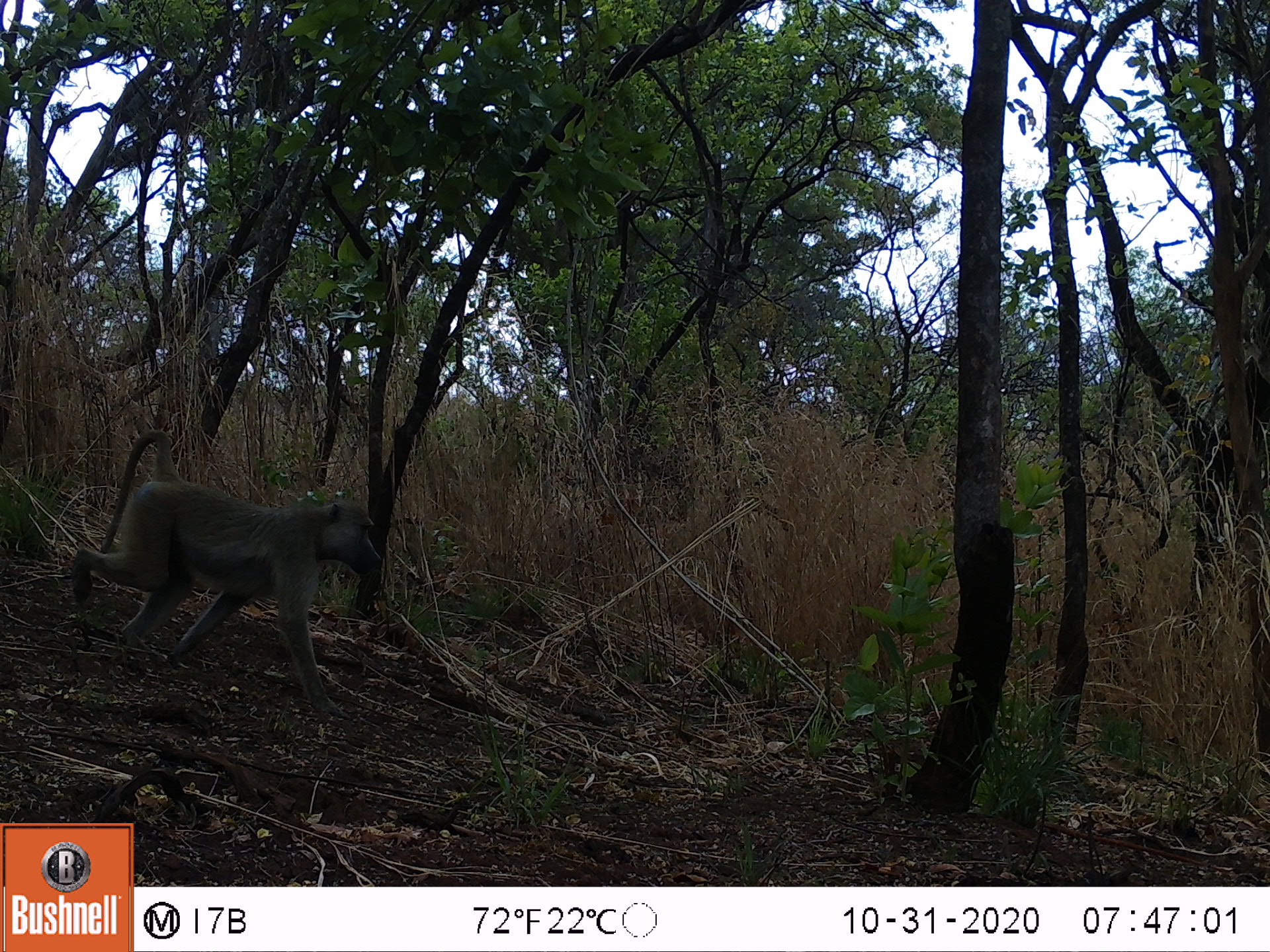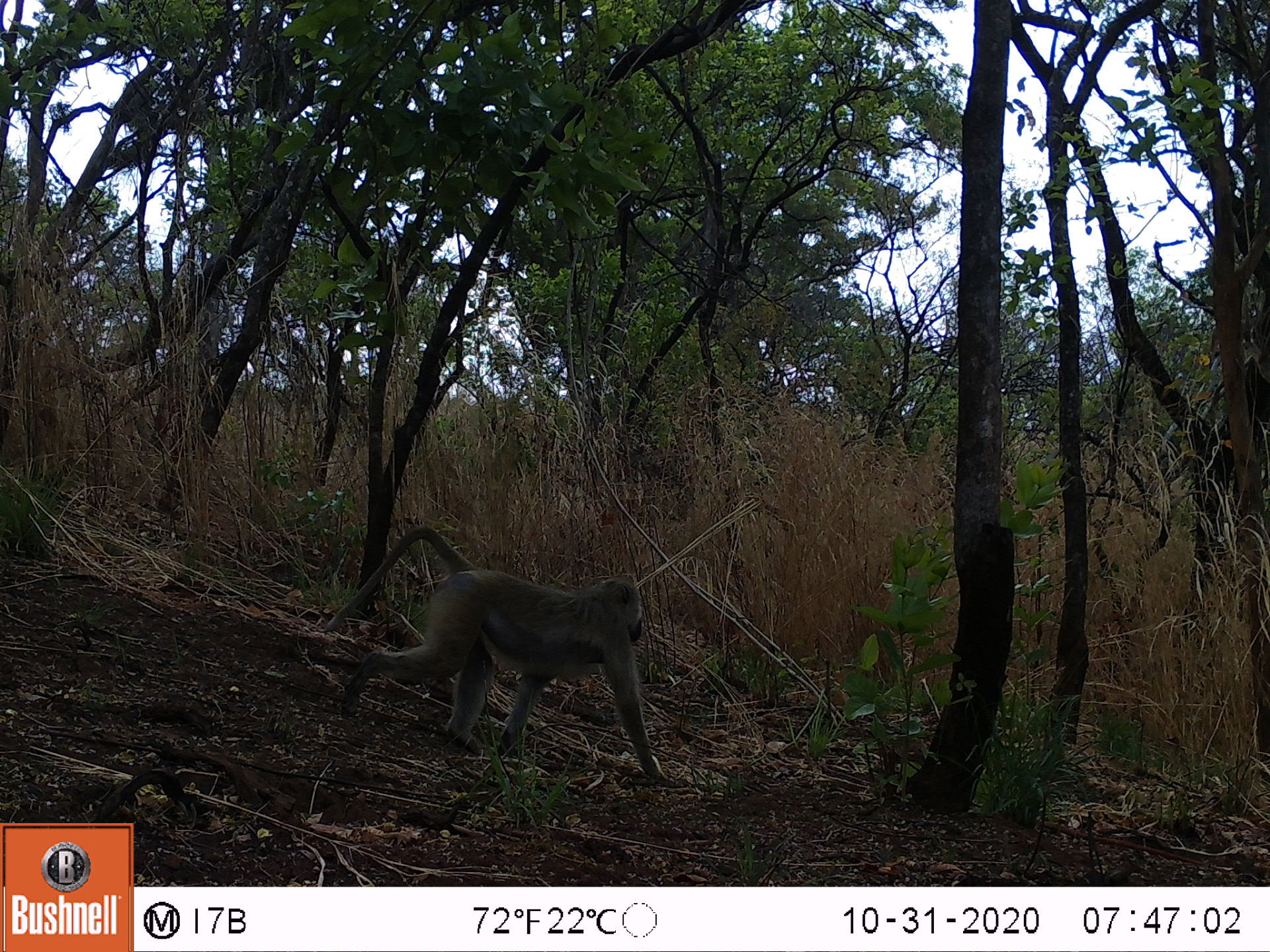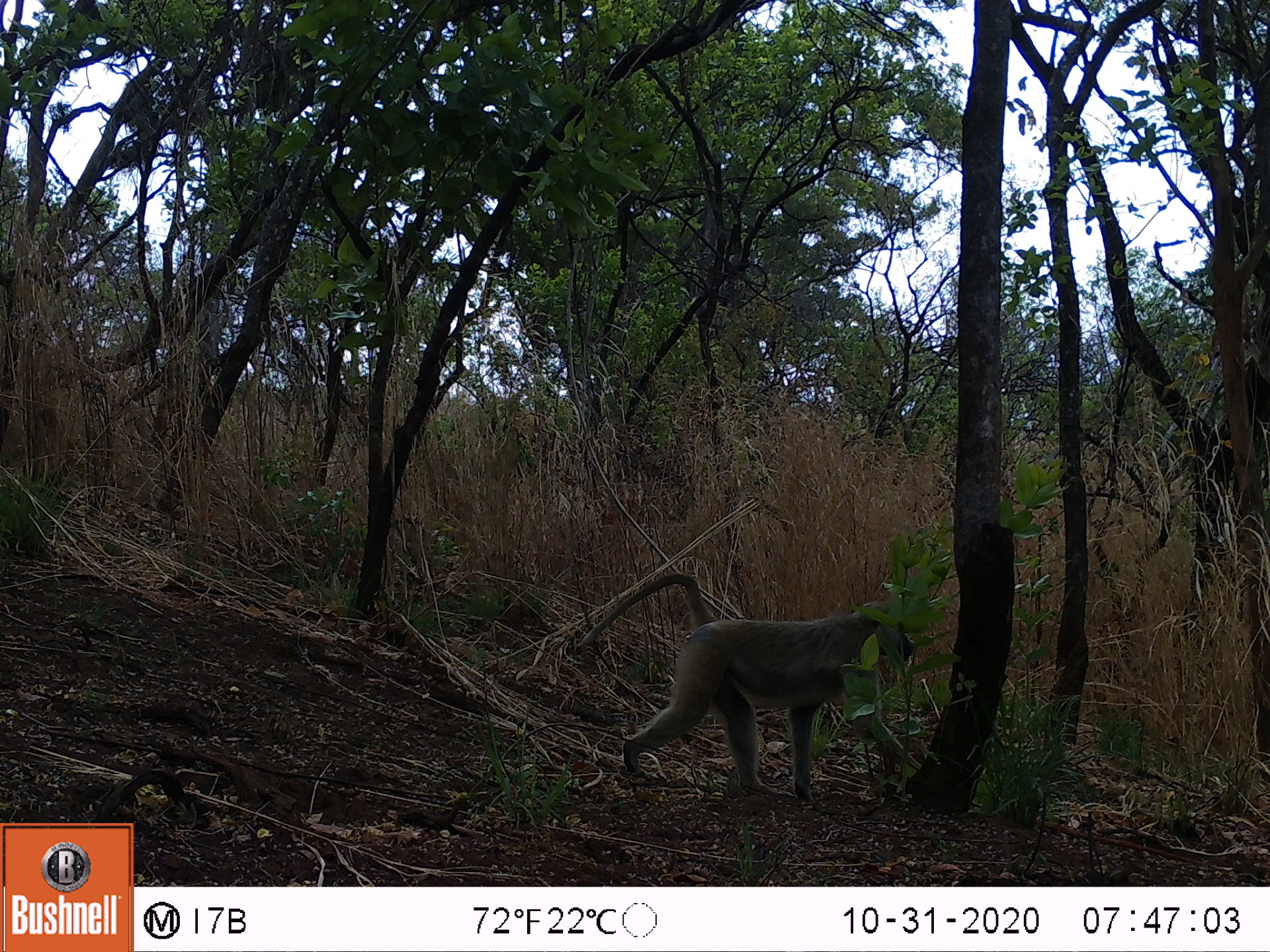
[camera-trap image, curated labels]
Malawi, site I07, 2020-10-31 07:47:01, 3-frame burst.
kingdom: Animalia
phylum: Chordata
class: Mammalia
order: Primates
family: Cercopithecidae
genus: Papio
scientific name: Papio cynocephalus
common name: yellow baboon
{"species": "yellow baboon (Papio cynocephalus)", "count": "1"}